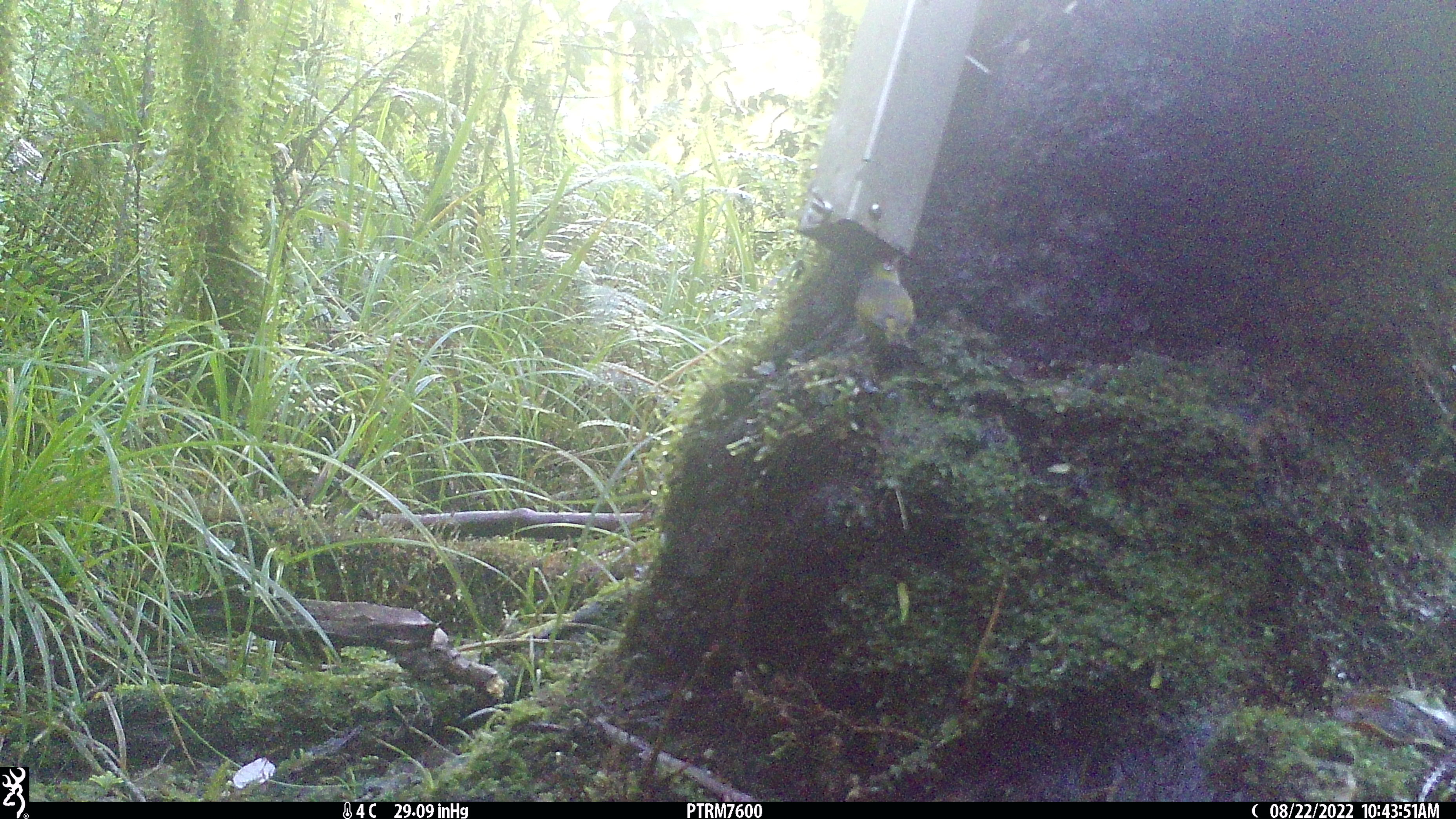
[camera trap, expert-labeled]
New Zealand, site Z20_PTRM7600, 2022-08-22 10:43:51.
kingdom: Animalia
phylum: Chordata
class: Aves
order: Passeriformes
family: Zosteropidae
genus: Zosterops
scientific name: Zosterops lateralis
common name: silvereye